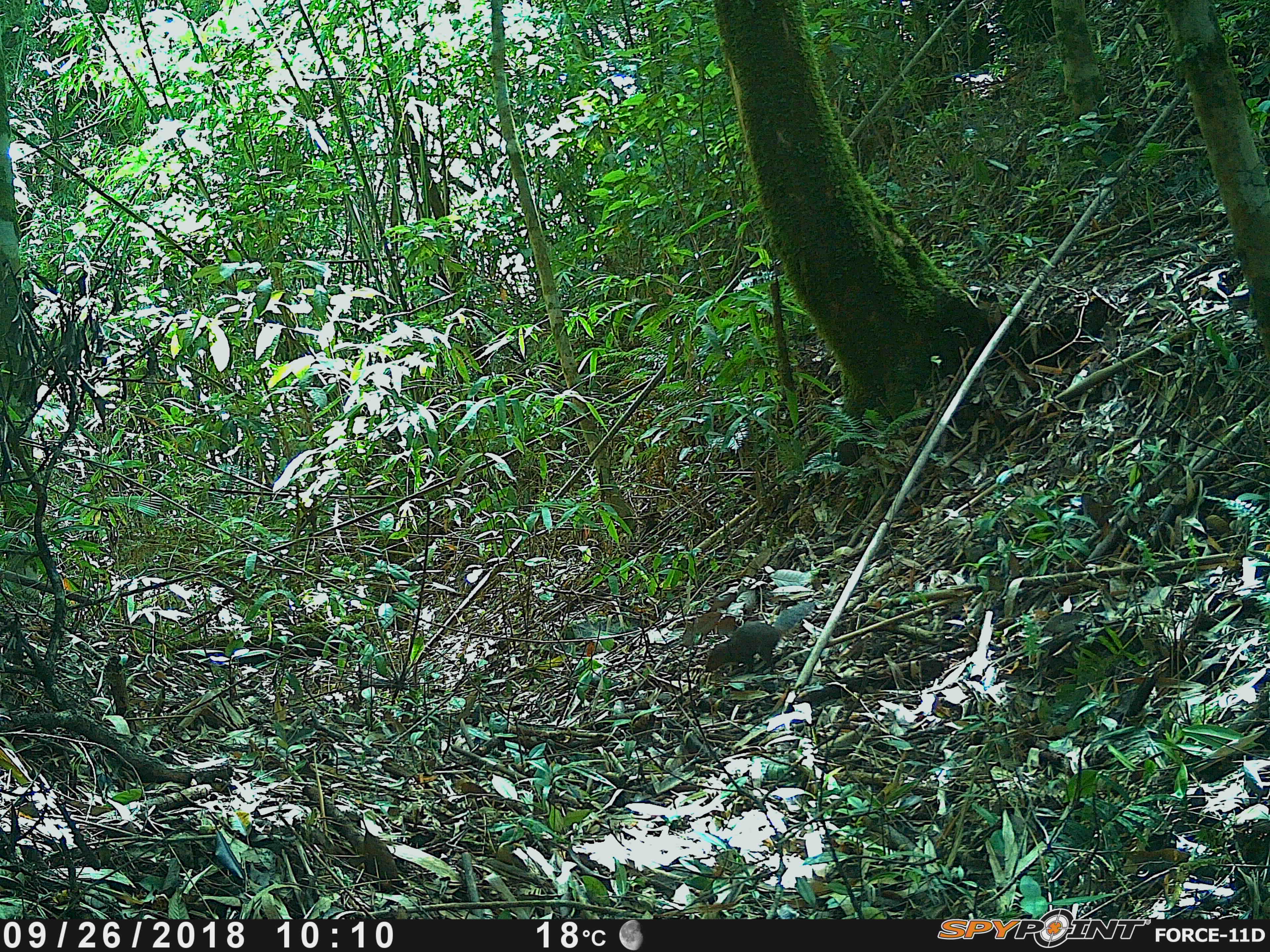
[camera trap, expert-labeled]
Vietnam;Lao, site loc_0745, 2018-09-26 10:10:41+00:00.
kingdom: Animalia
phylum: Chordata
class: Mammalia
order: Rodentia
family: Sciuridae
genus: Dremomys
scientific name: Dremomys rufigenis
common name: red-cheeked squirrel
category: red cheeked squirrel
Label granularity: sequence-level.